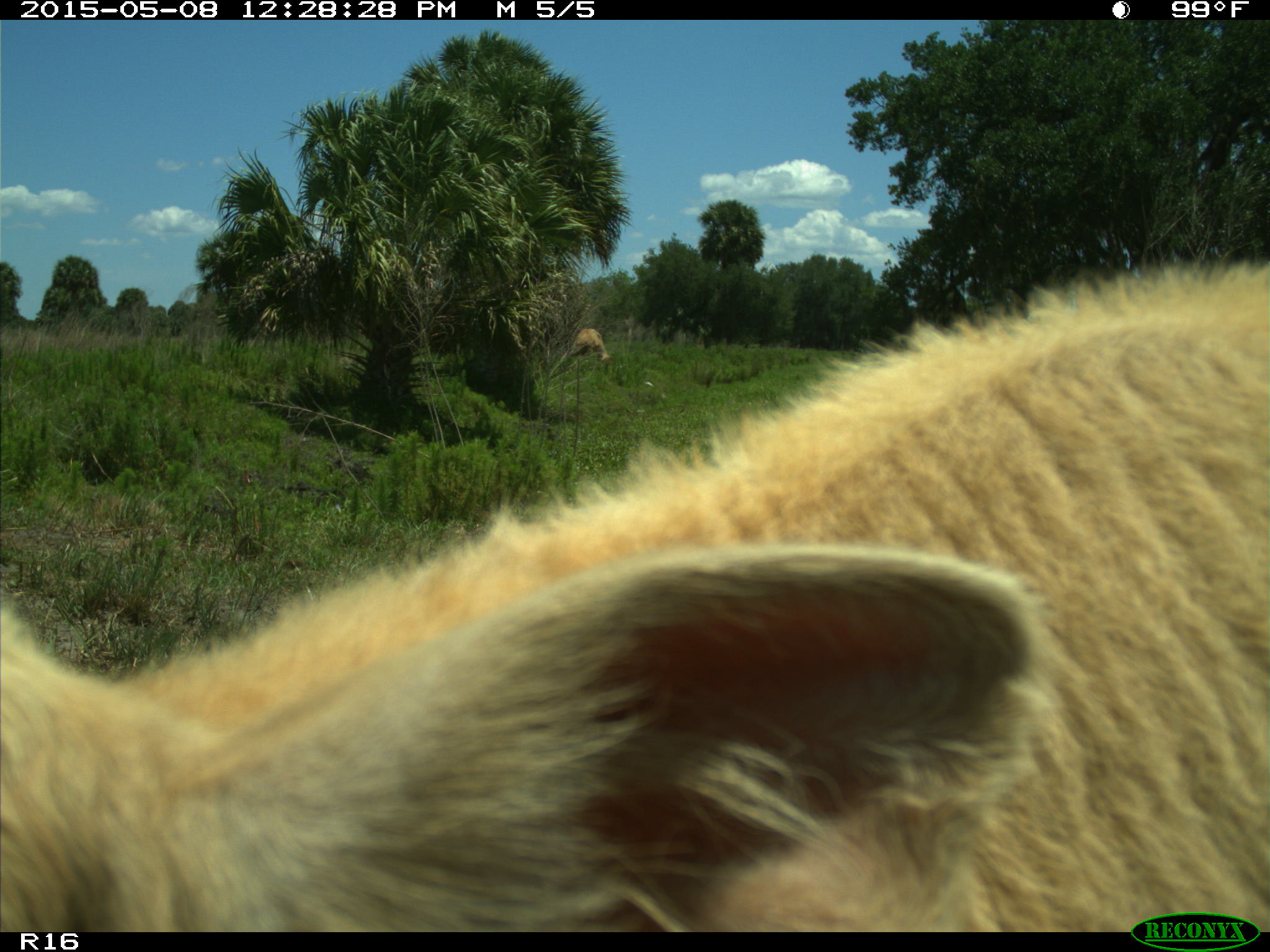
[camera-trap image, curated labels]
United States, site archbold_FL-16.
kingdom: Animalia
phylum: Chordata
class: Mammalia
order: Artiodactyla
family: Bovidae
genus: Bos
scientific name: Bos taurus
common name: domestic cow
Bos taurus (domestic cow).